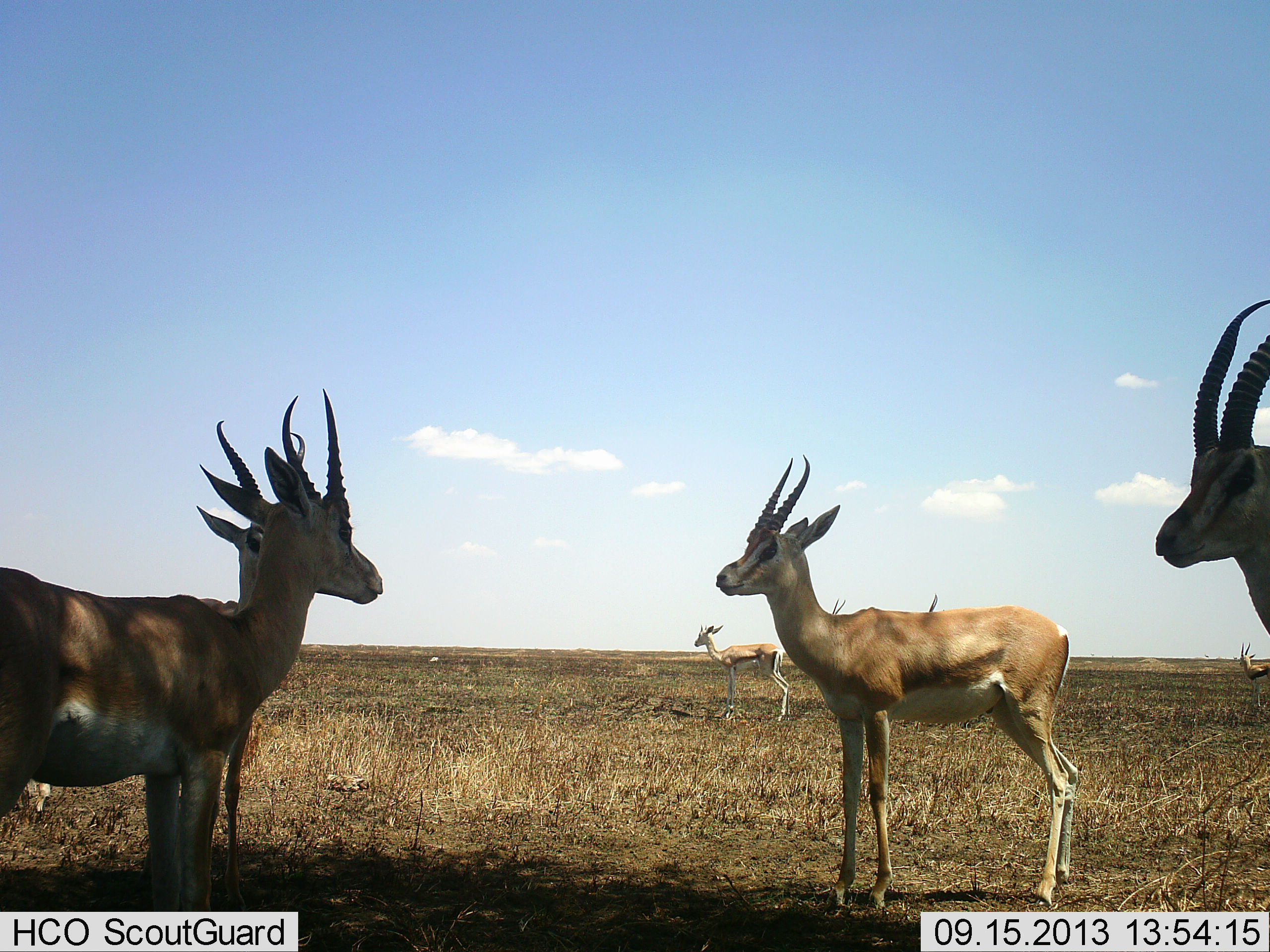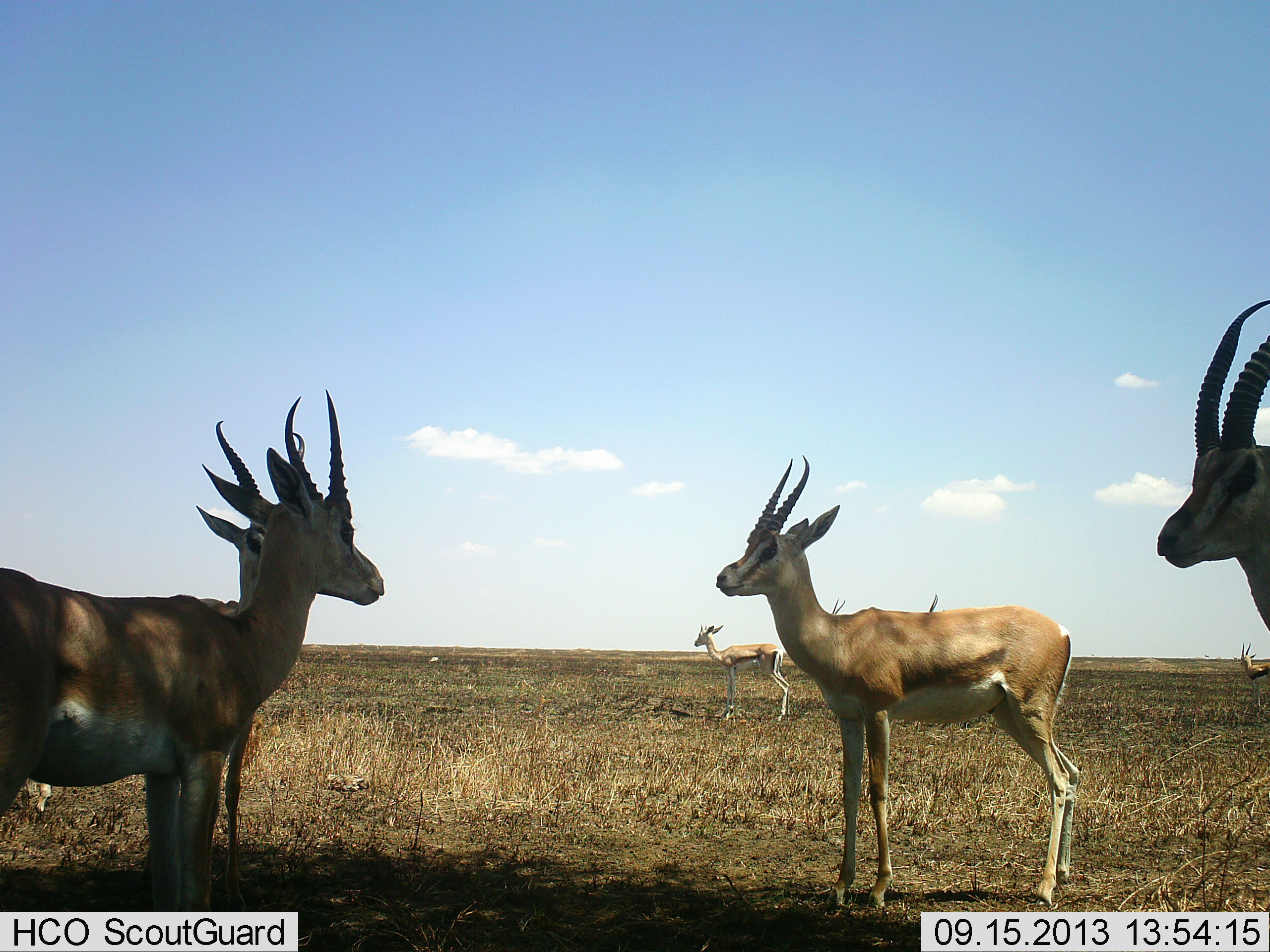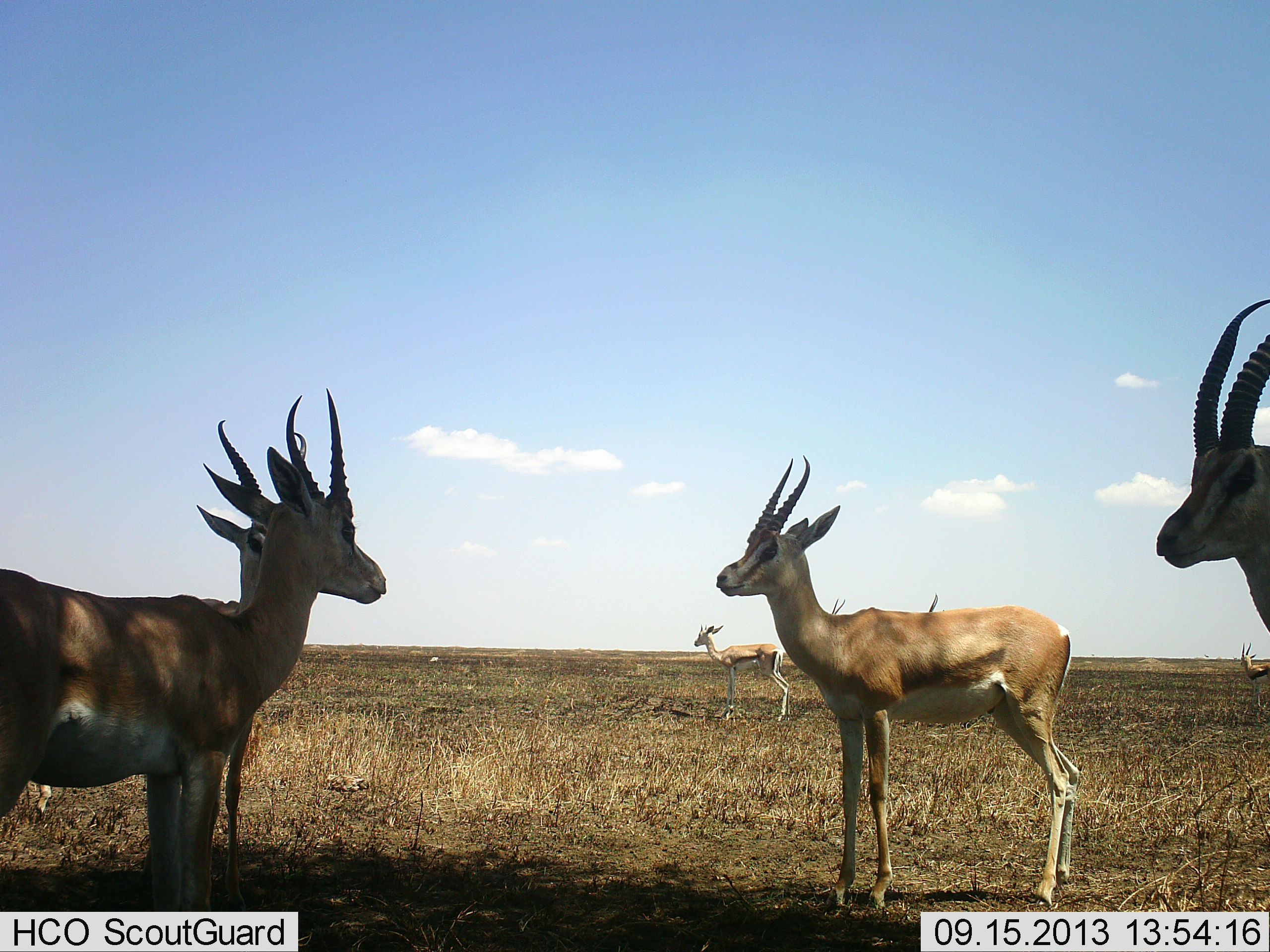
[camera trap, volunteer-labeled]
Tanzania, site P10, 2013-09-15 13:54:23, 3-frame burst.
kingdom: Animalia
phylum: Chordata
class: Mammalia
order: Artiodactyla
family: Bovidae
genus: Nanger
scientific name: Nanger granti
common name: grant's gazelle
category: gazellegrants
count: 6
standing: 94%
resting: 3%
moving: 3%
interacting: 3%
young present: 3%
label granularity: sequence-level